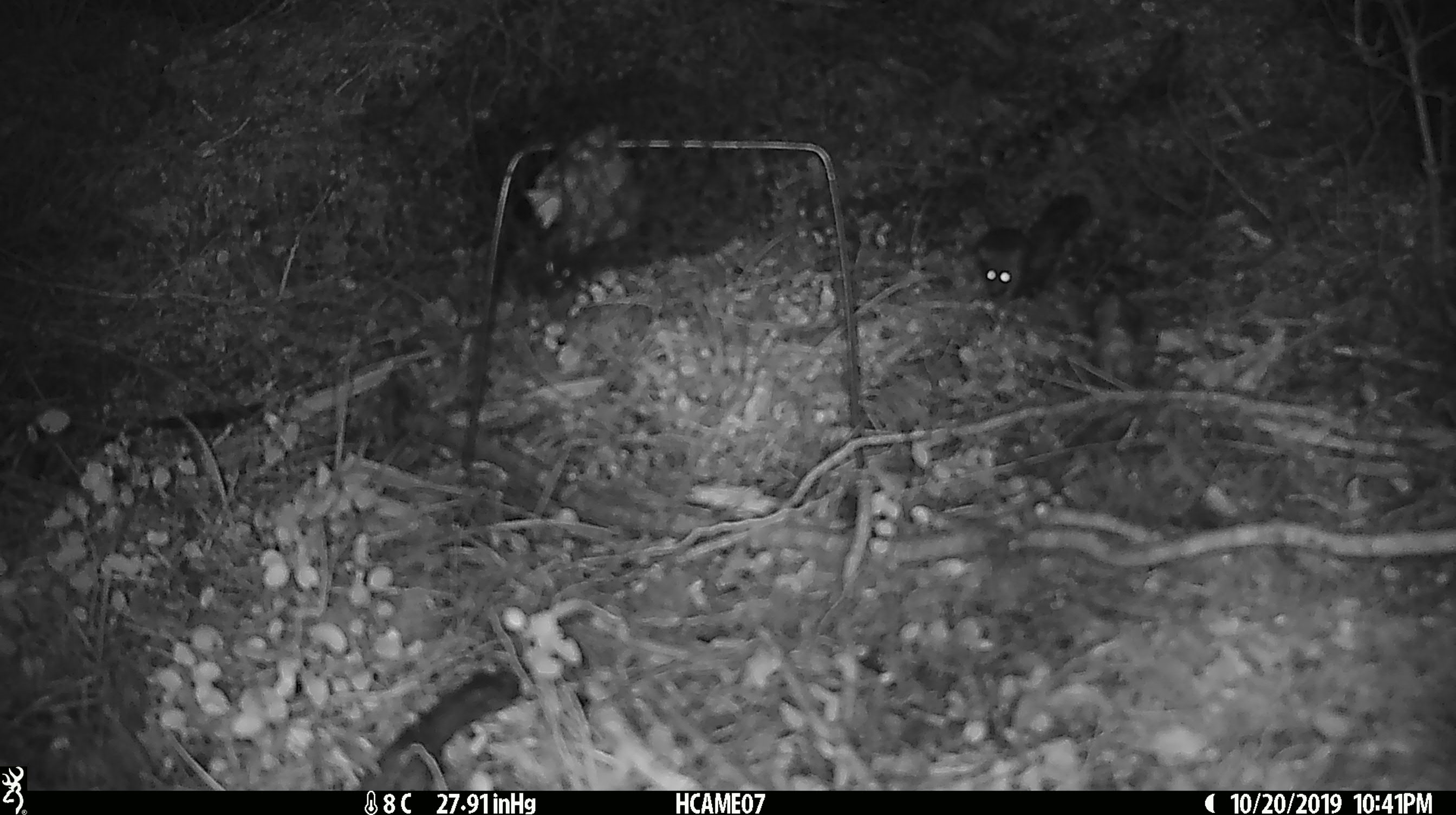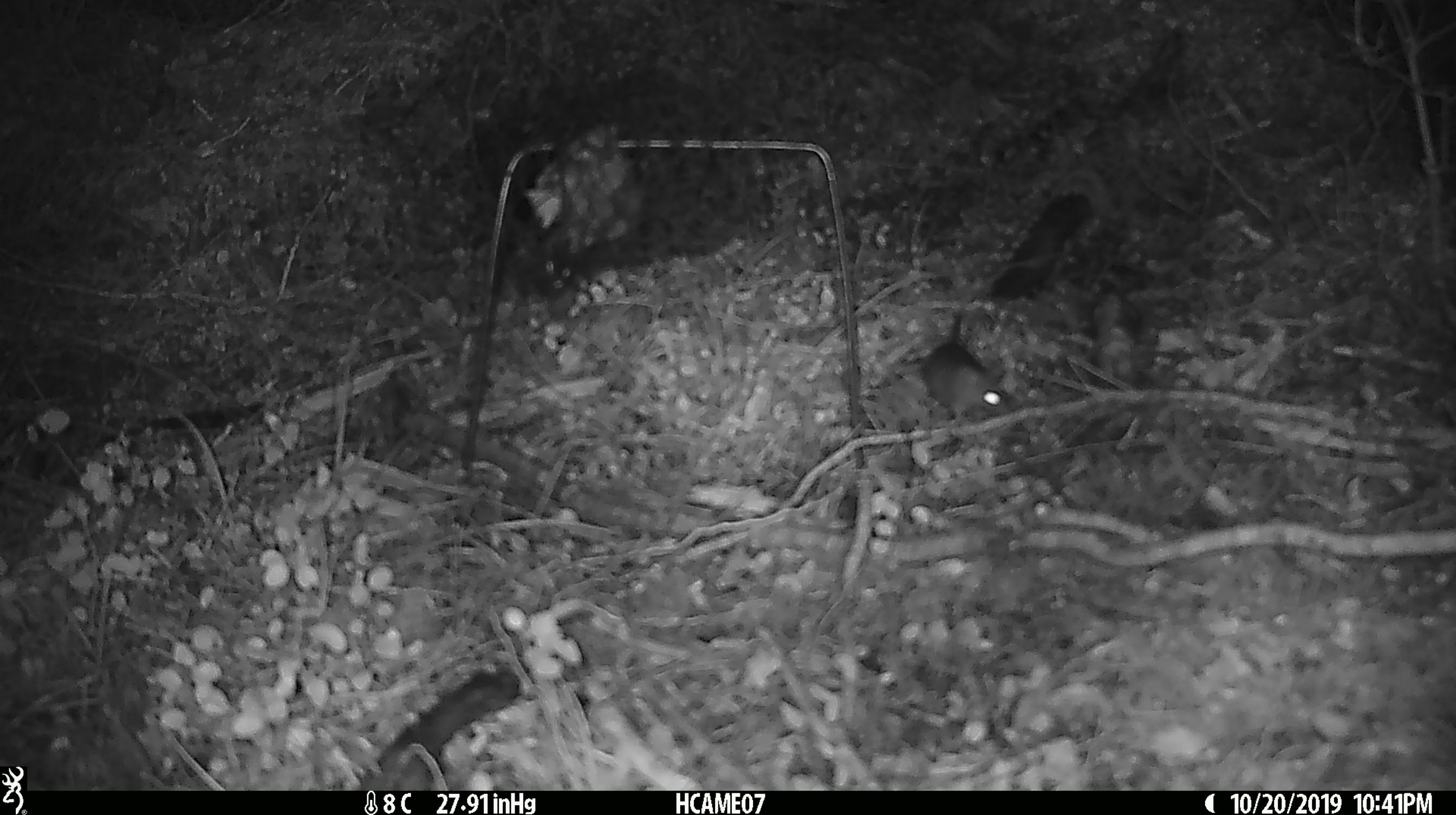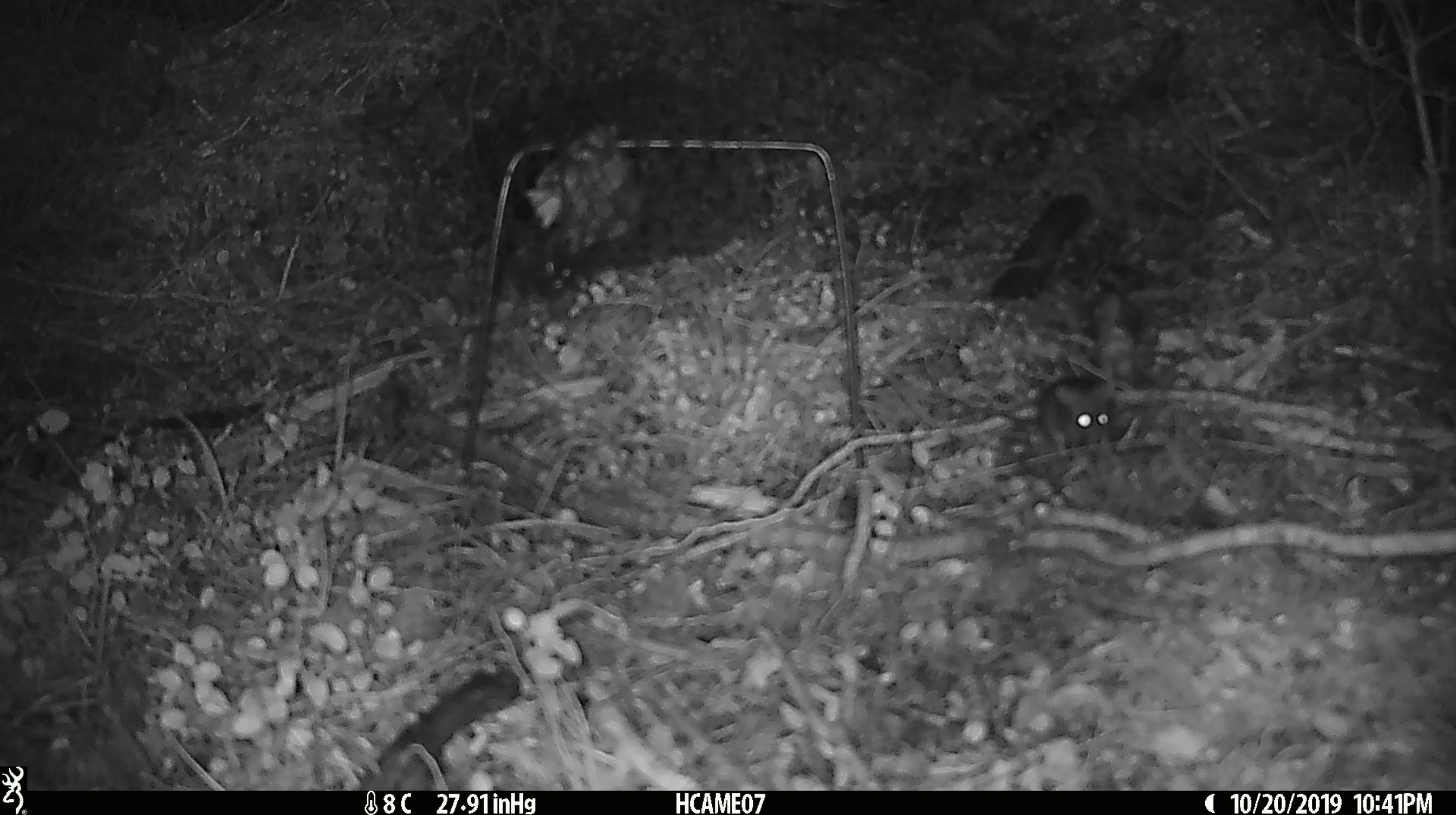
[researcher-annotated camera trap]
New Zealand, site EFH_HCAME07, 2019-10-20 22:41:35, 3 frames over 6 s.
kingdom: Animalia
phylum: Chordata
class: Mammalia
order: Rodentia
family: Muridae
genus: Mus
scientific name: Mus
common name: mouse